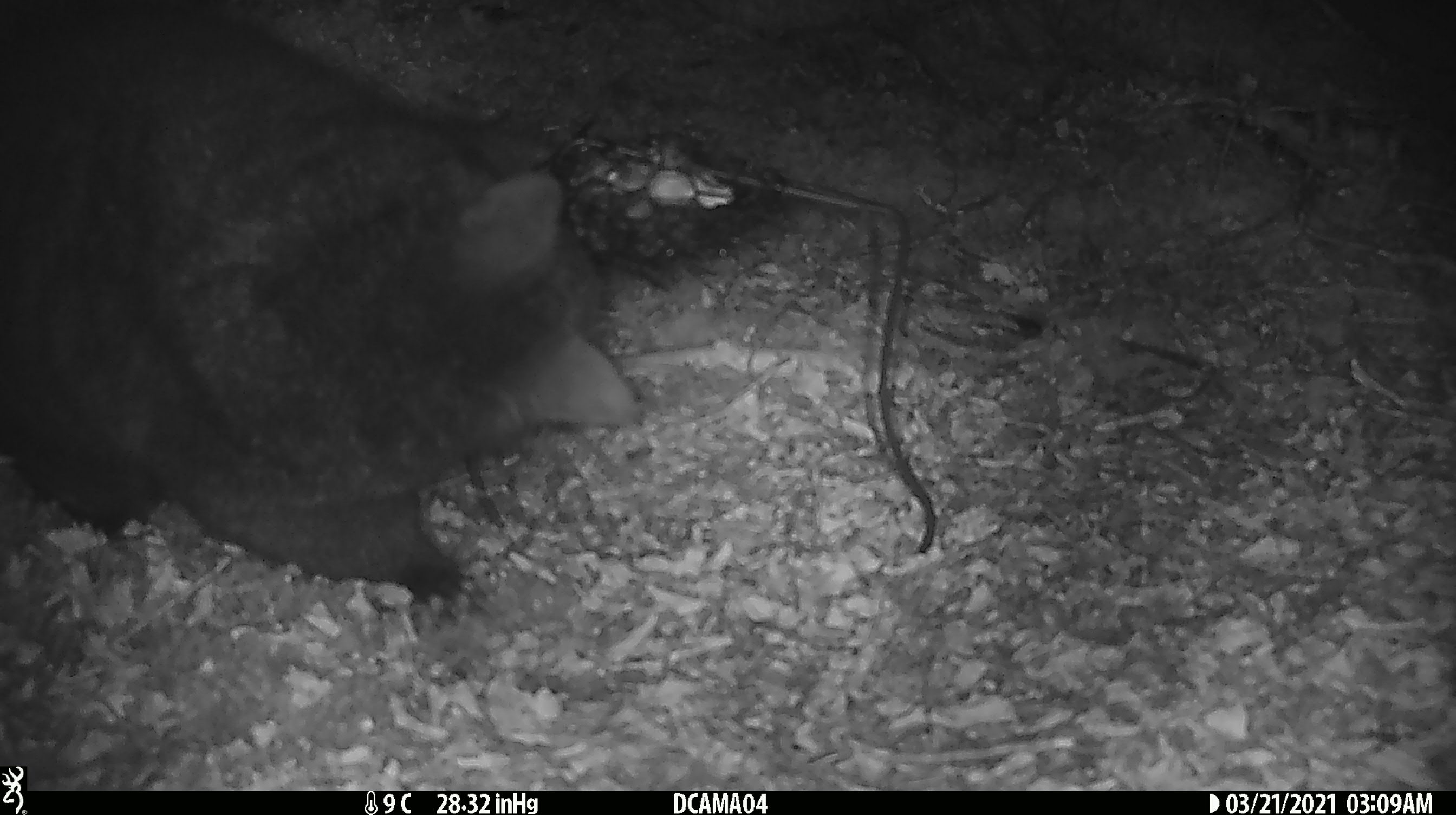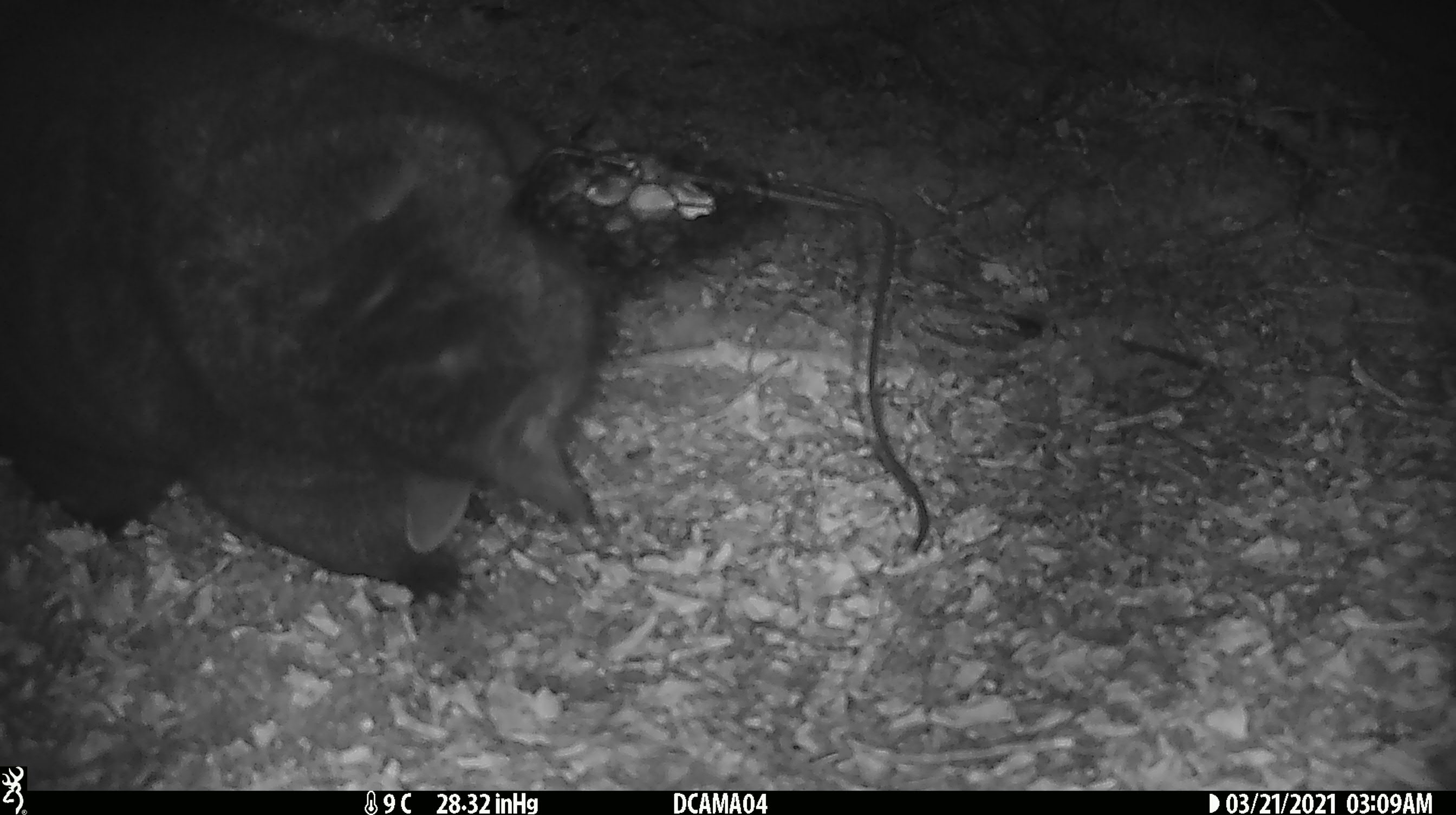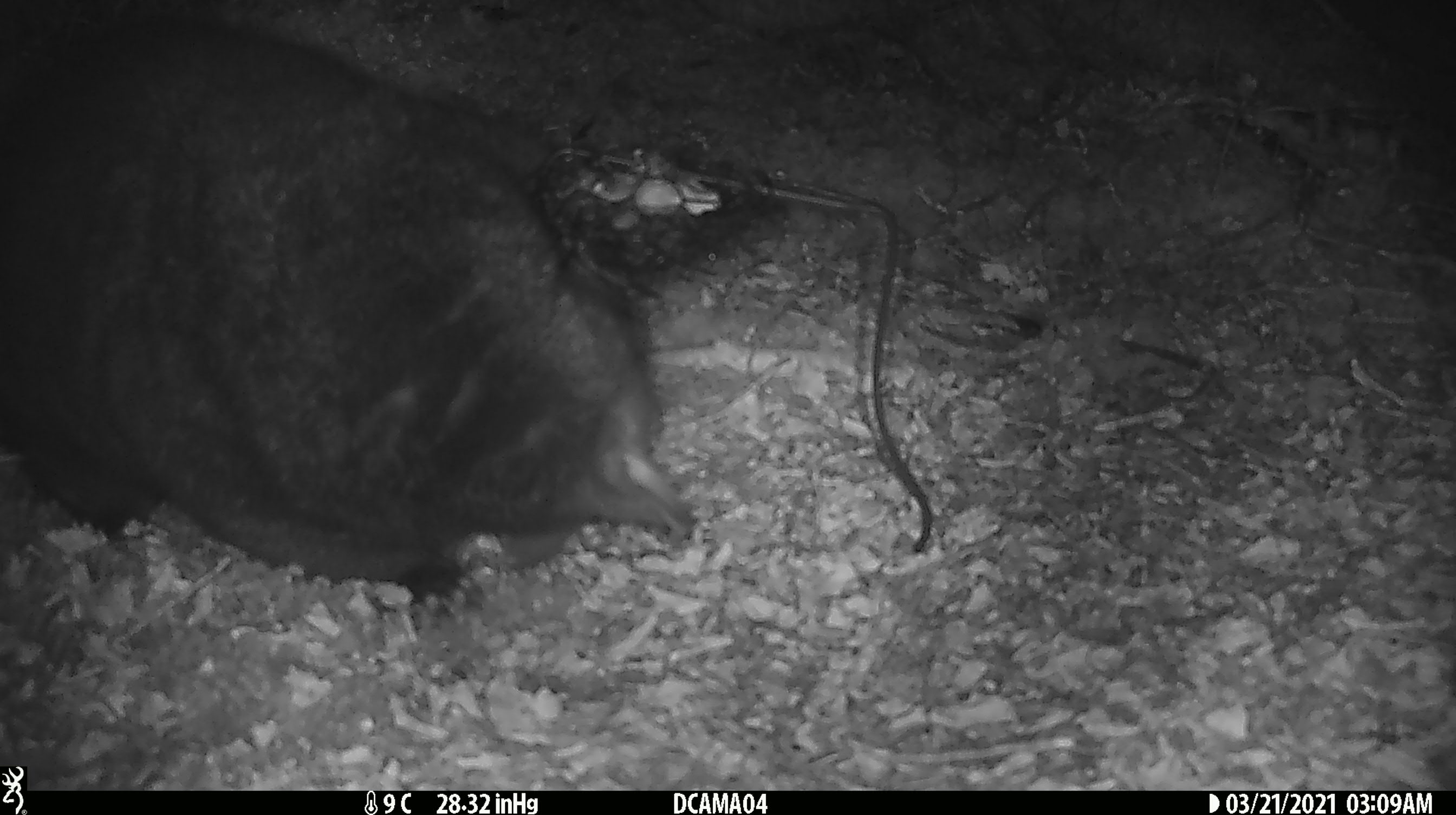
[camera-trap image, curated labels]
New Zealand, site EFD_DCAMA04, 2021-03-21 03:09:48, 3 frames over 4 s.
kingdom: Animalia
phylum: Chordata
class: Mammalia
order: Diprotodontia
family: Phalangeridae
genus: Trichosurus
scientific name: Trichosurus vulpecula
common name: common brushtail possum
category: possum